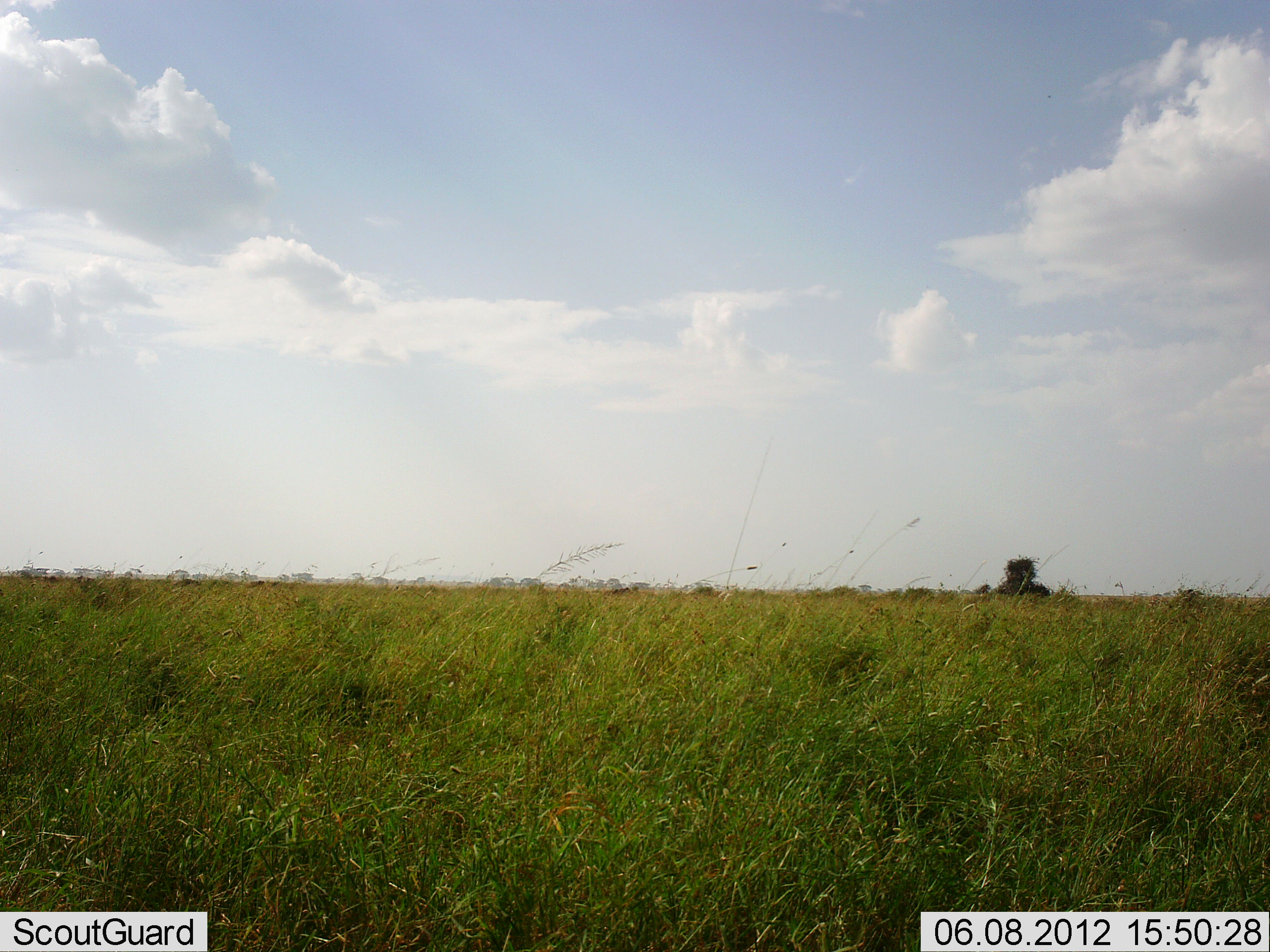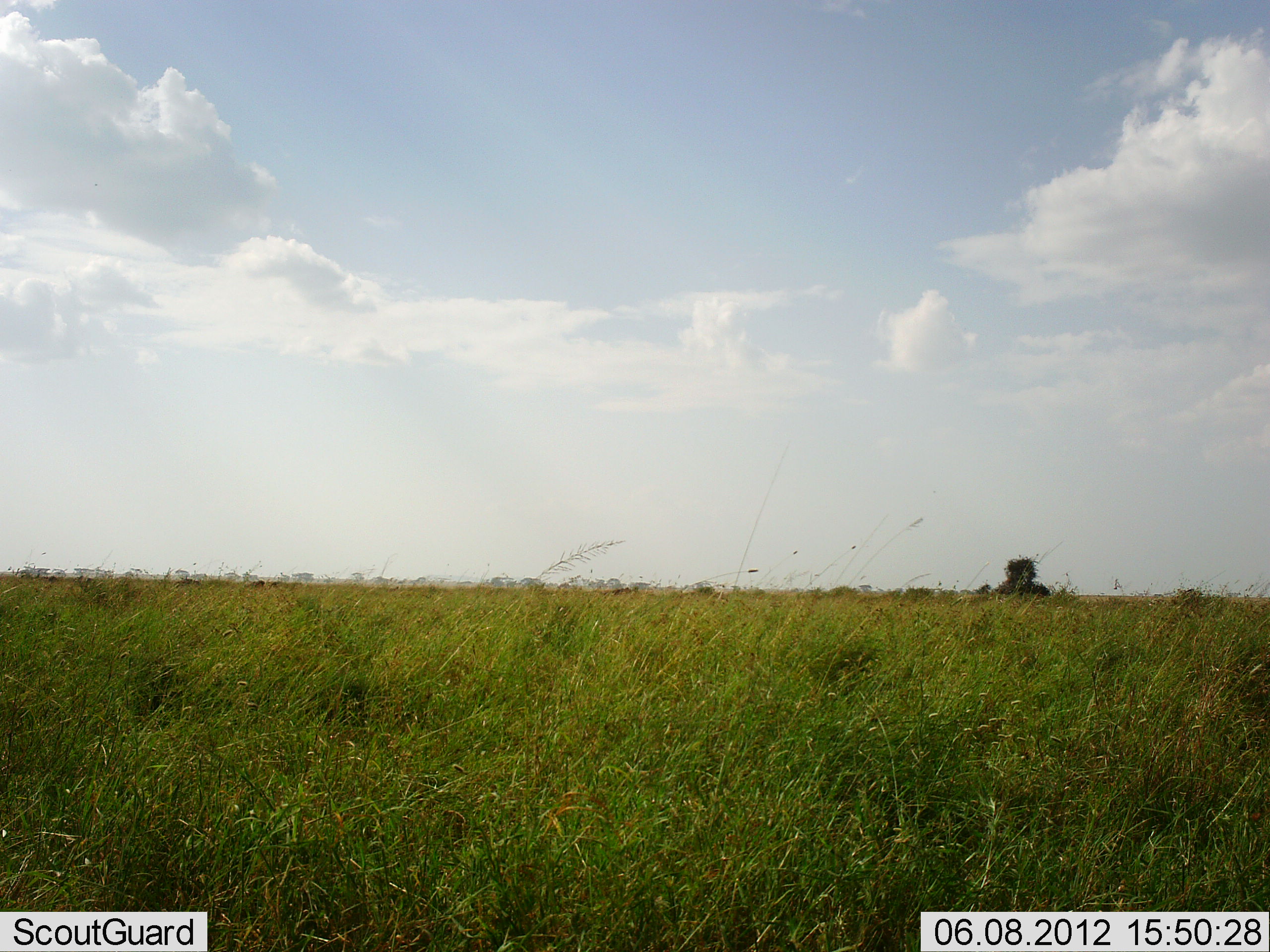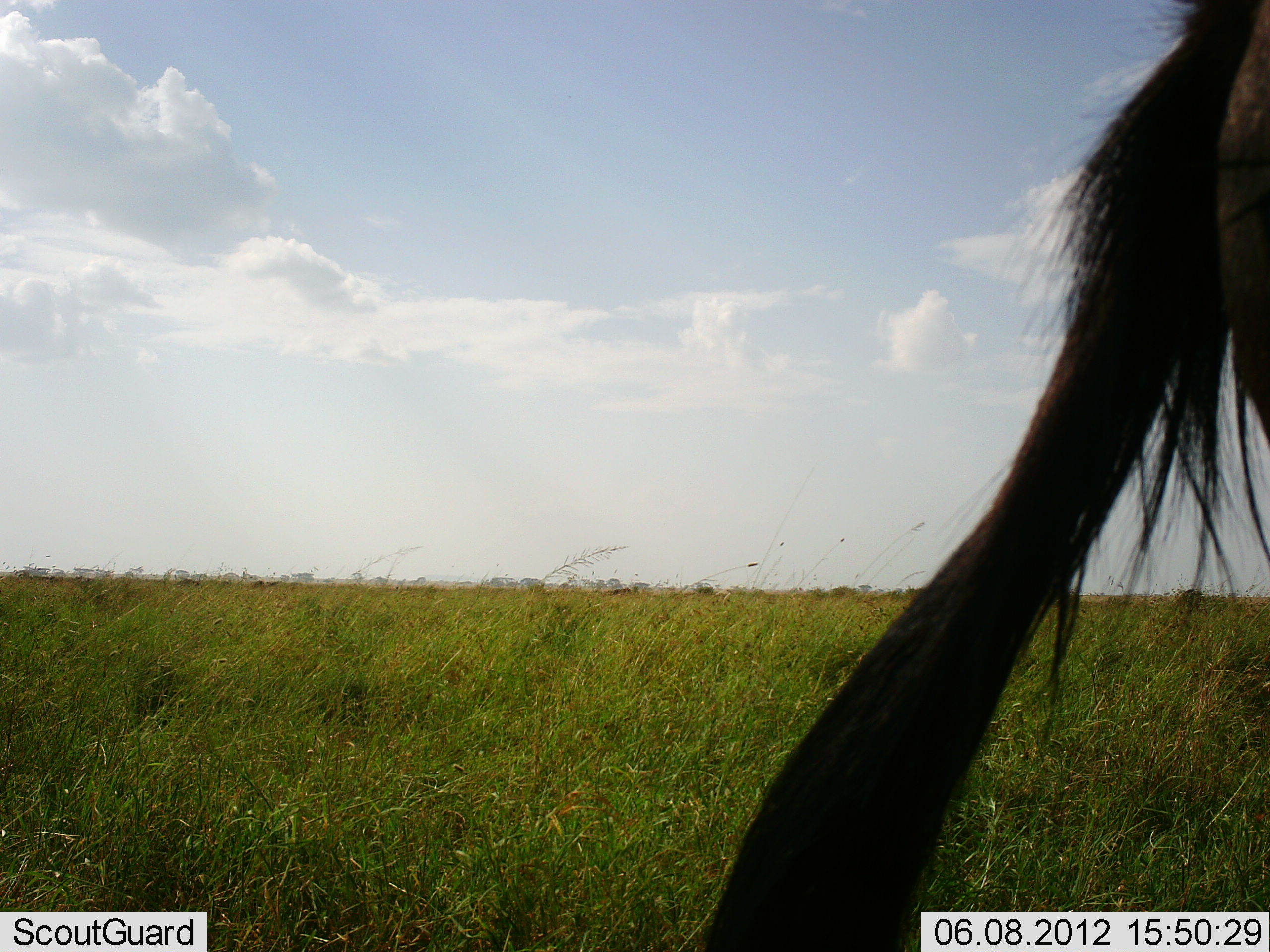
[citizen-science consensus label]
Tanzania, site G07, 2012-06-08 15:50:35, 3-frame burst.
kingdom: Animalia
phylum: Chordata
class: Mammalia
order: Artiodactyla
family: Bovidae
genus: Connochaetes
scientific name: Connochaetes taurinus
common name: blue wildebeest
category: wildebeest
Wildebeest (blue wildebeest) (Connochaetes taurinus), count 1. Behavior (volunteer vote fractions): standing 40%, resting 0%, moving 60%, interacting 0%. Young present (vote fraction): 0%. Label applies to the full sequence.